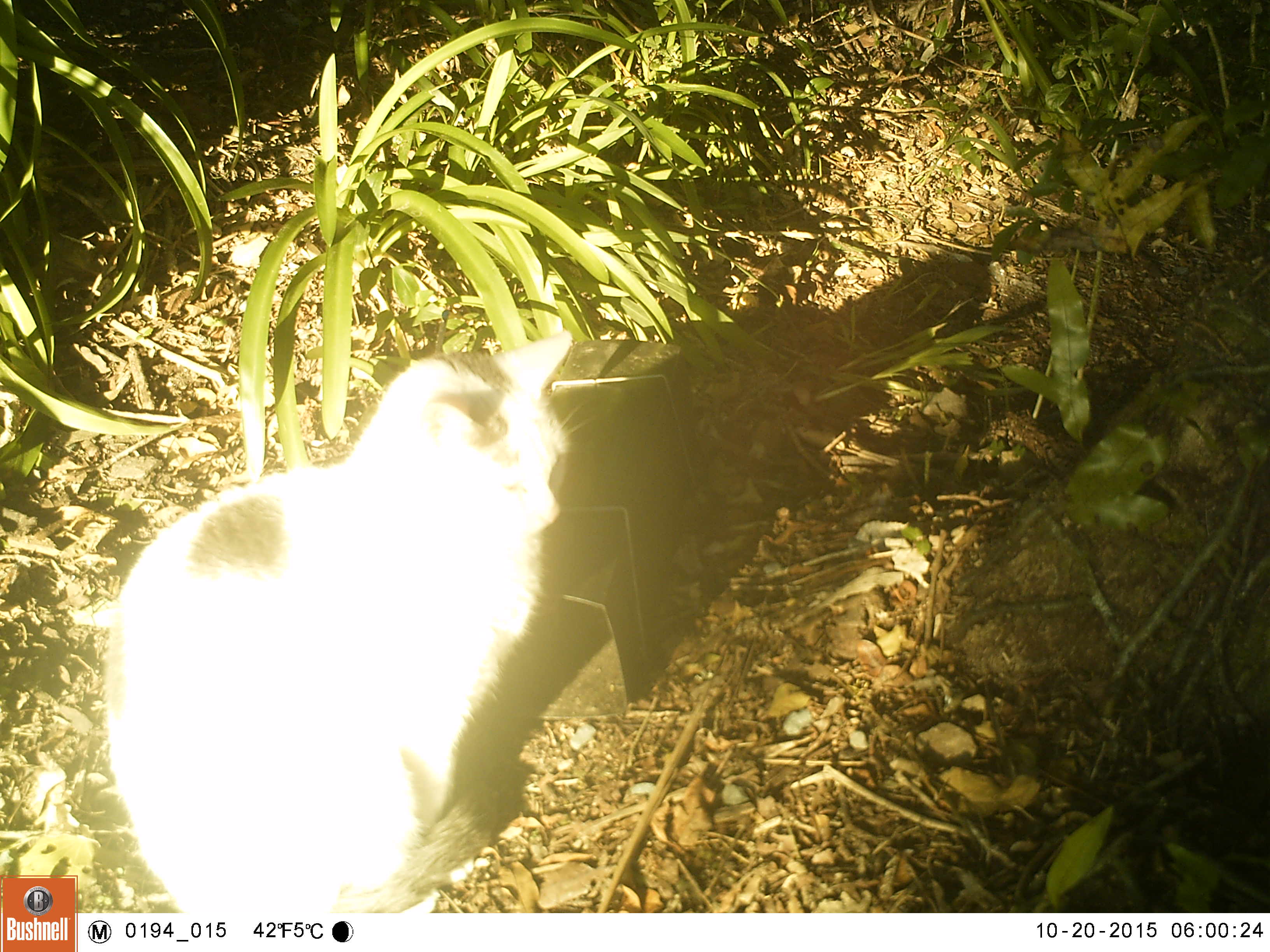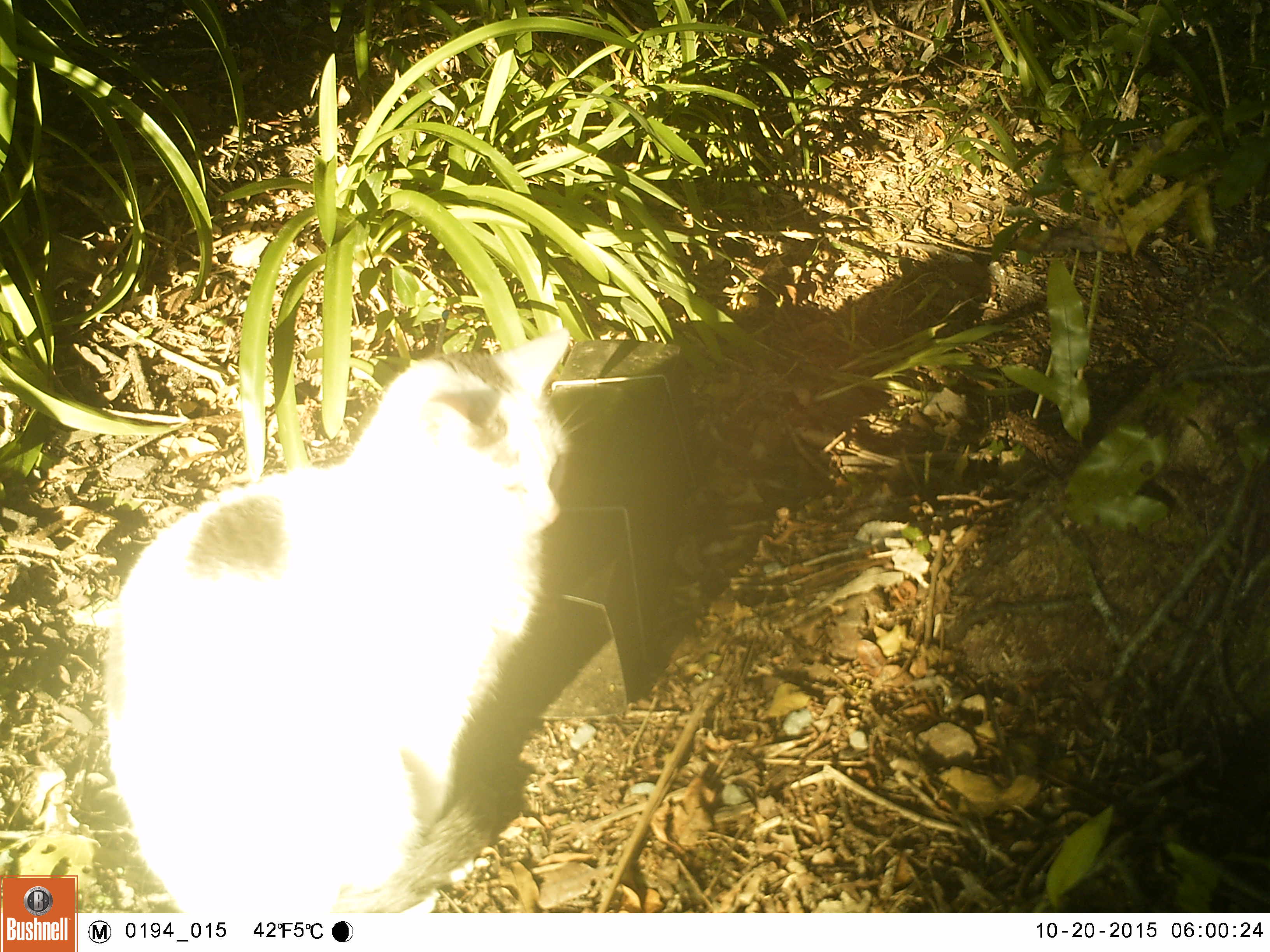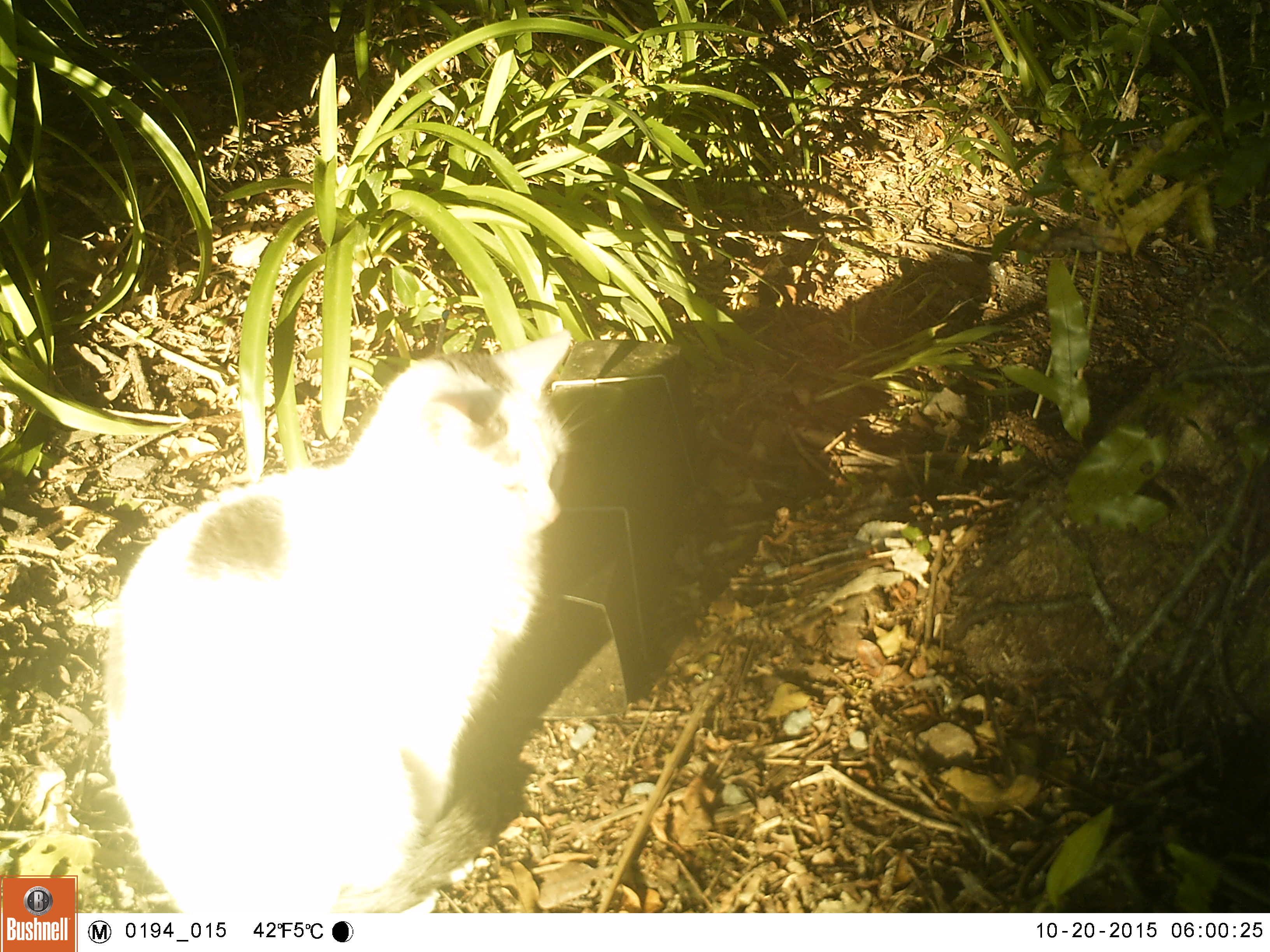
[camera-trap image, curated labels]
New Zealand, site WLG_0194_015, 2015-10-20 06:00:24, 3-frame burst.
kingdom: Animalia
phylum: Chordata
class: Mammalia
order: Carnivora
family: Felidae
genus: Felis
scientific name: Felis catus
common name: domestic cat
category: cat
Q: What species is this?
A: Cat (domestic cat) (Felis catus).